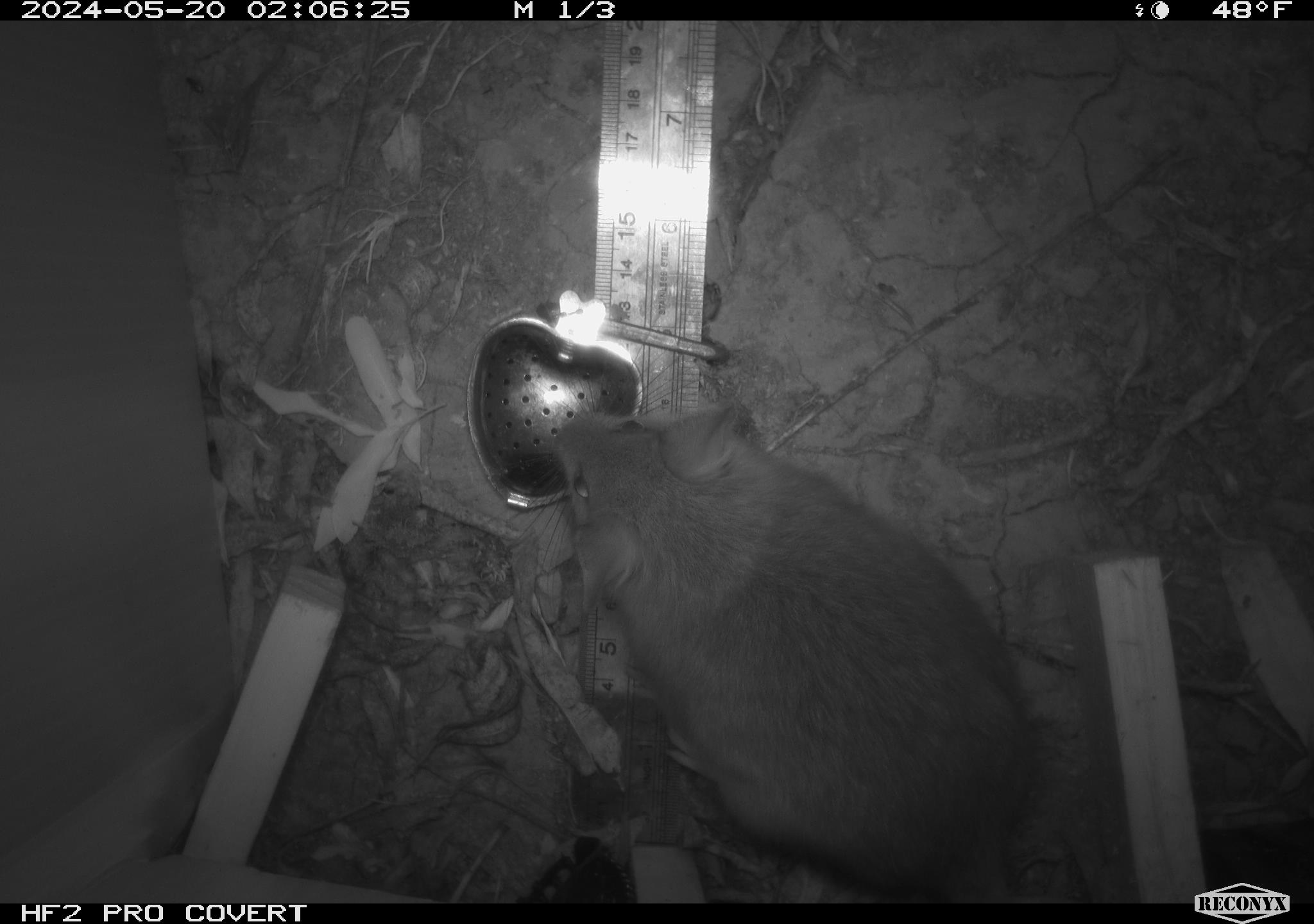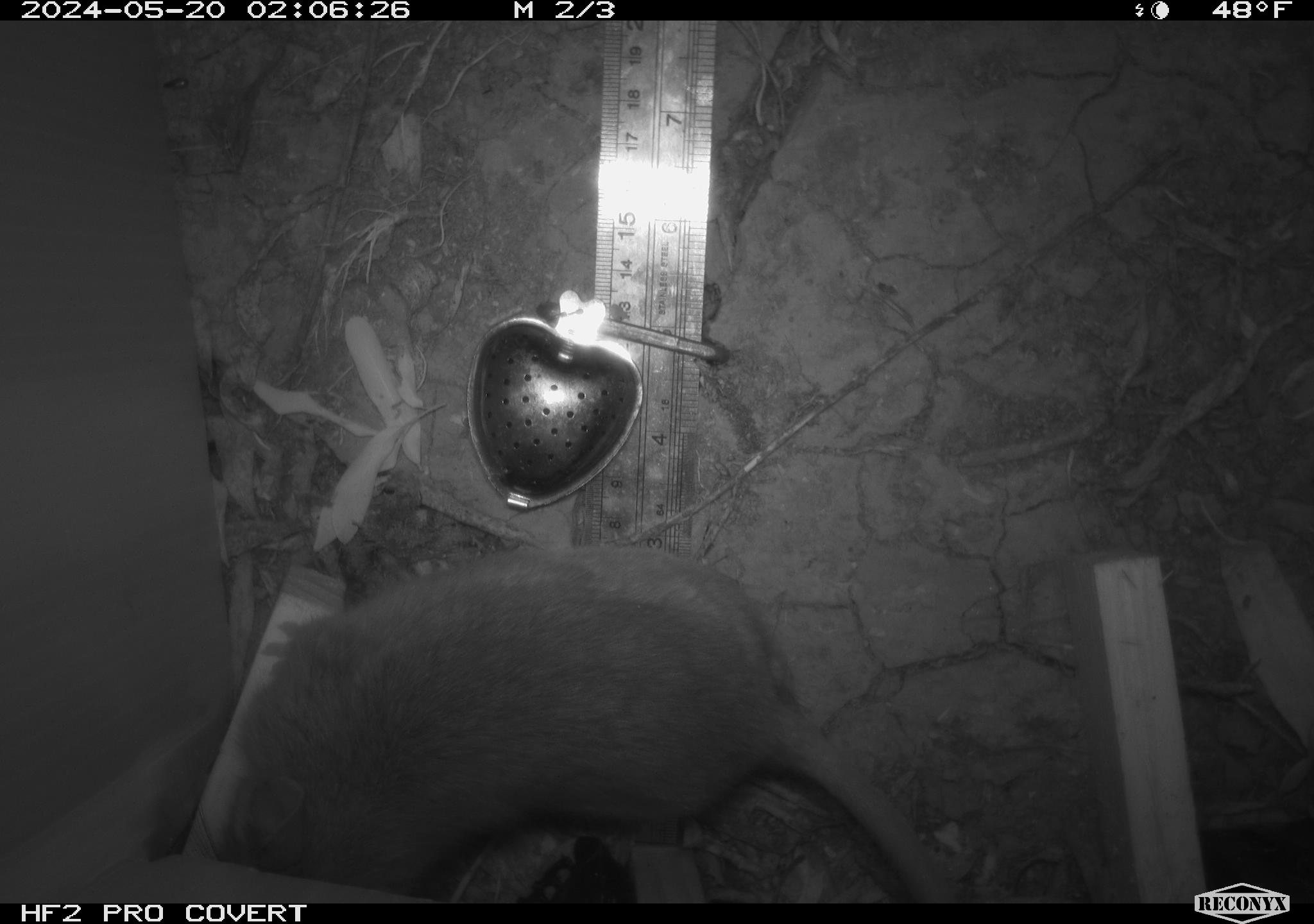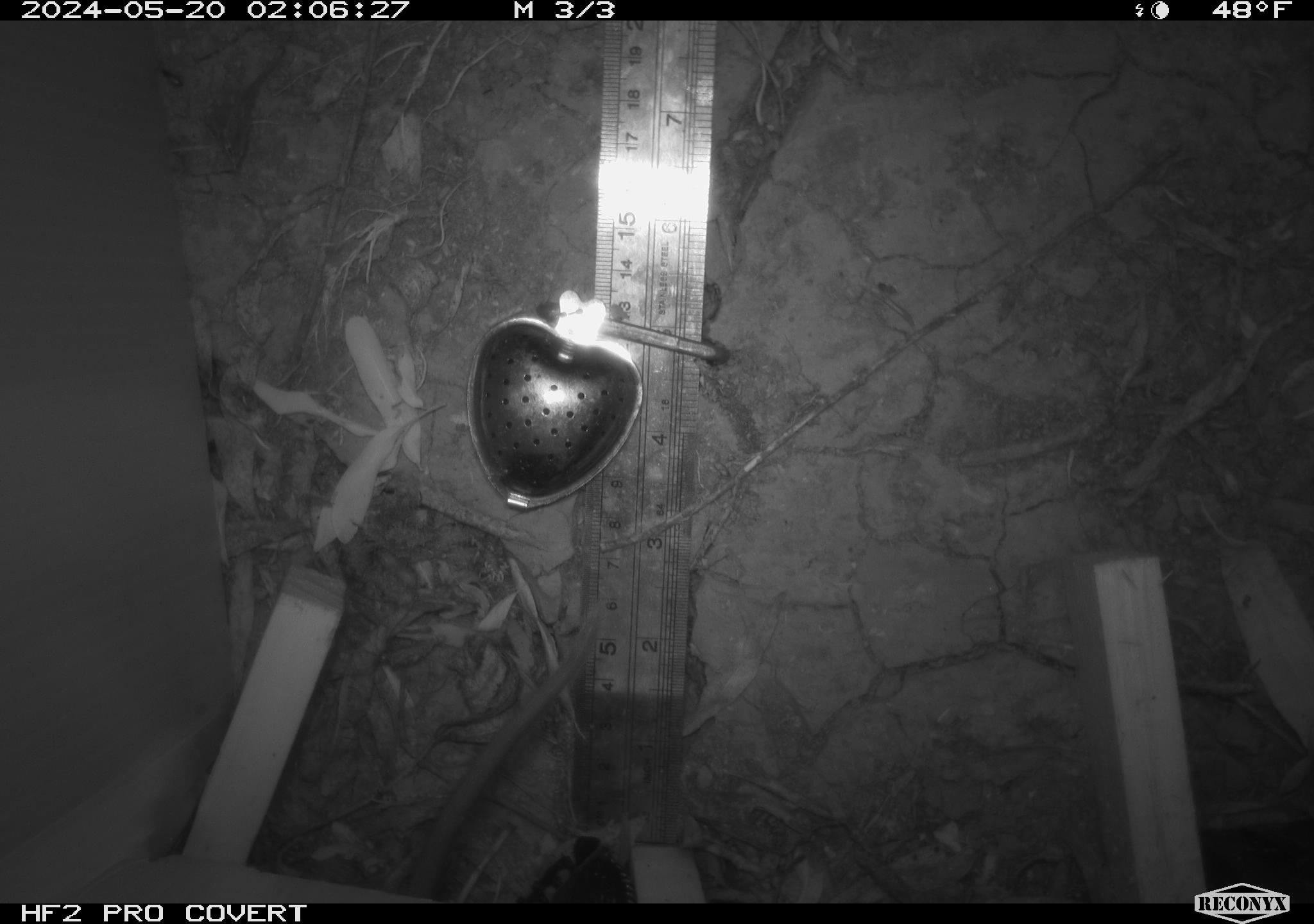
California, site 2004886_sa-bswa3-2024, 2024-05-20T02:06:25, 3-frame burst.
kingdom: Animalia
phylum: Chordata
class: Mammalia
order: Rodentia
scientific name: Rodentia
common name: woodrat or rat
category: woodrat or rat species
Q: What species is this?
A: Woodrat or rat species (woodrat or rat) (Rodentia).